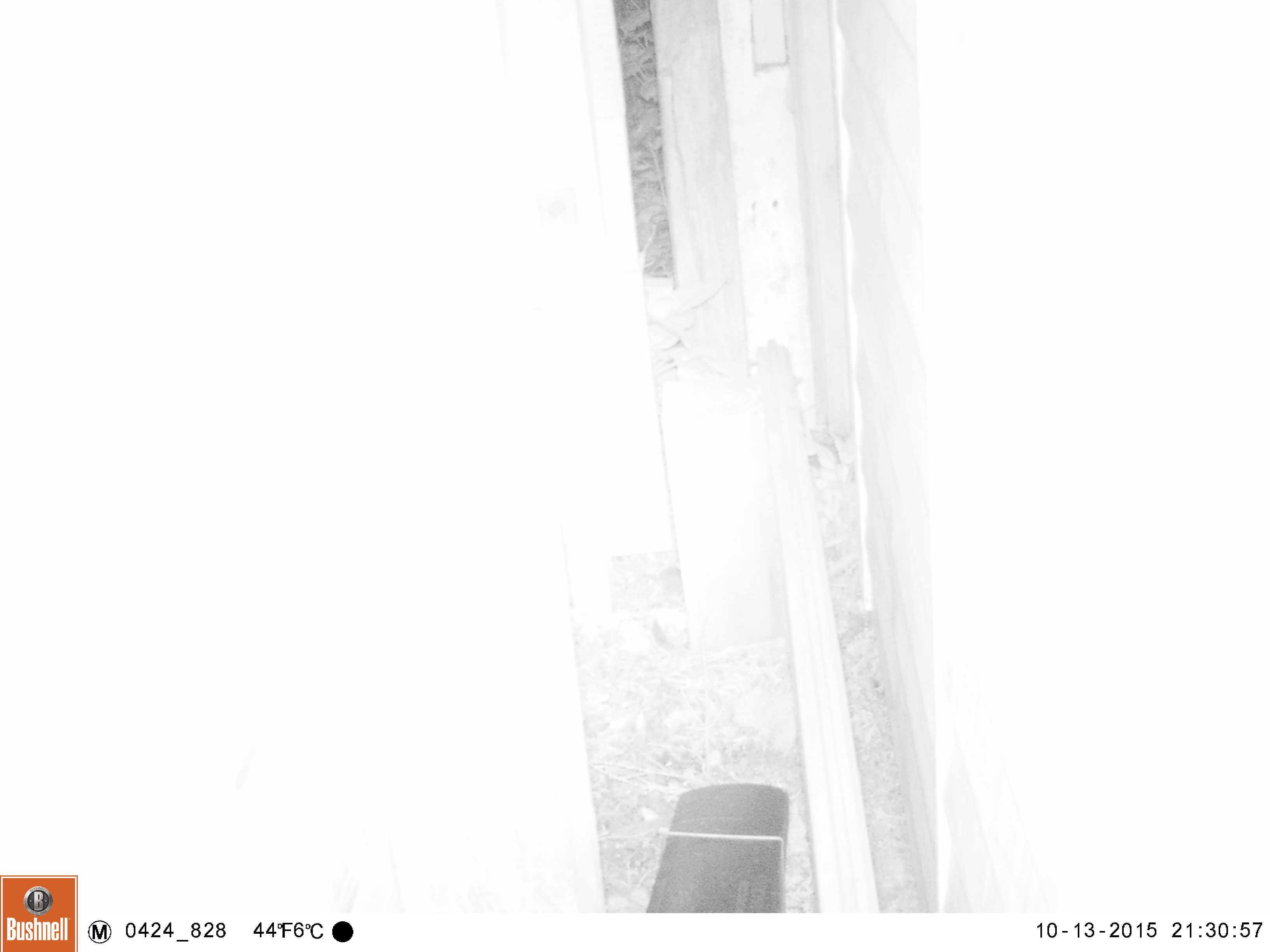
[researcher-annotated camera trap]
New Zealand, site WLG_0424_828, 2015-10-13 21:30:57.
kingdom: Animalia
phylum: Chordata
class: Mammalia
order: Rodentia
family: Muridae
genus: Mus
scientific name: Mus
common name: mouse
Mouse (Mus).